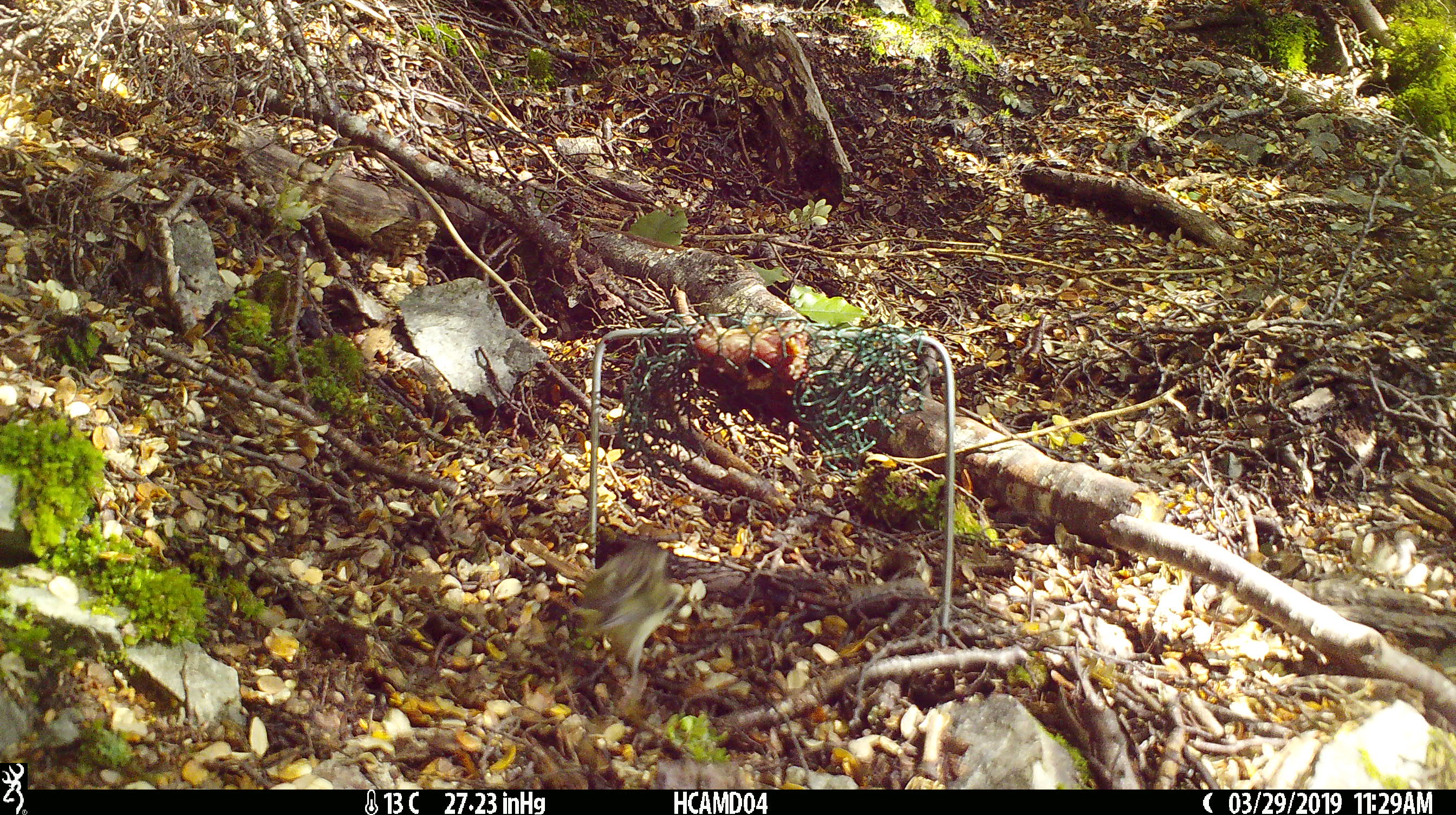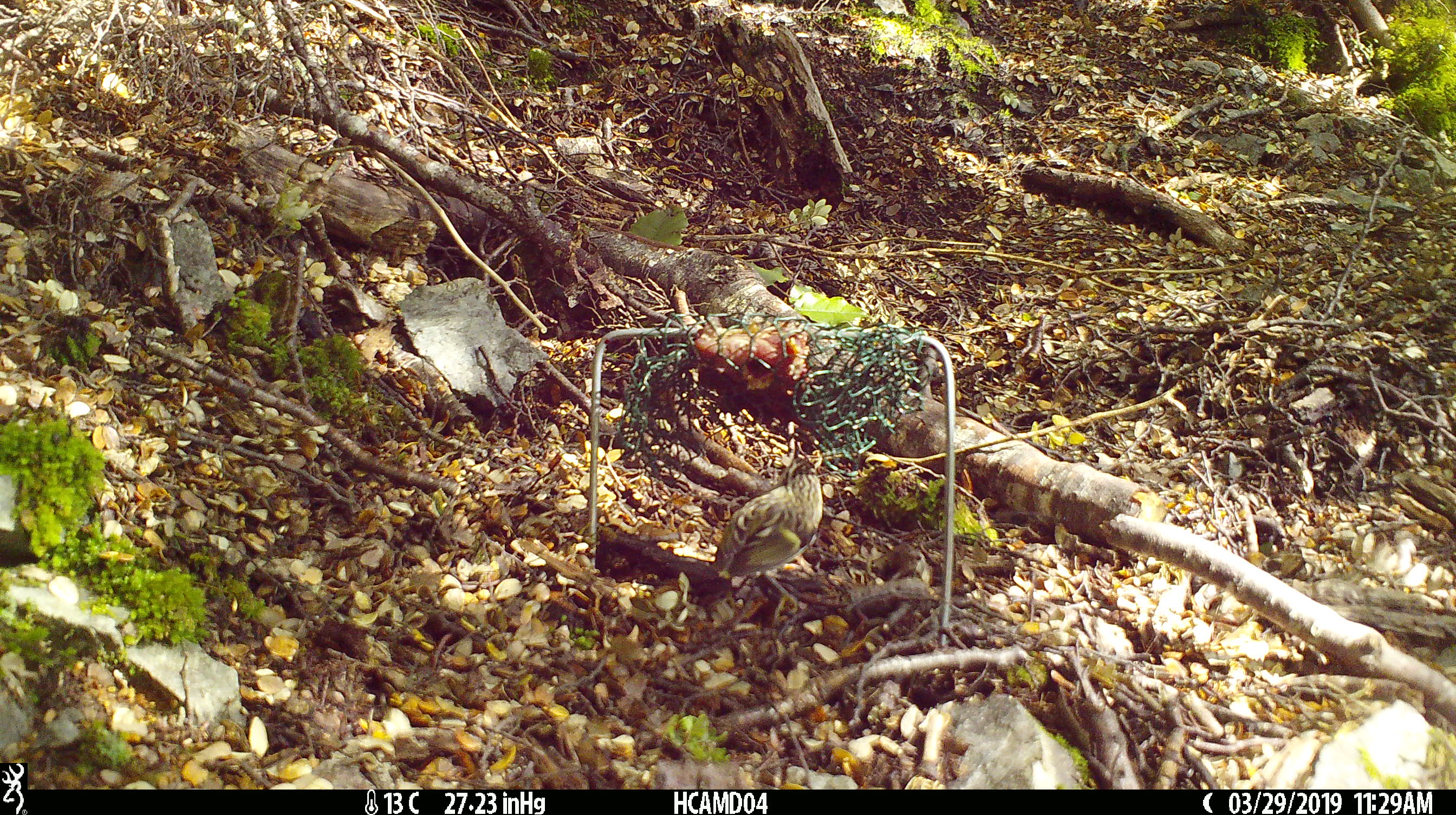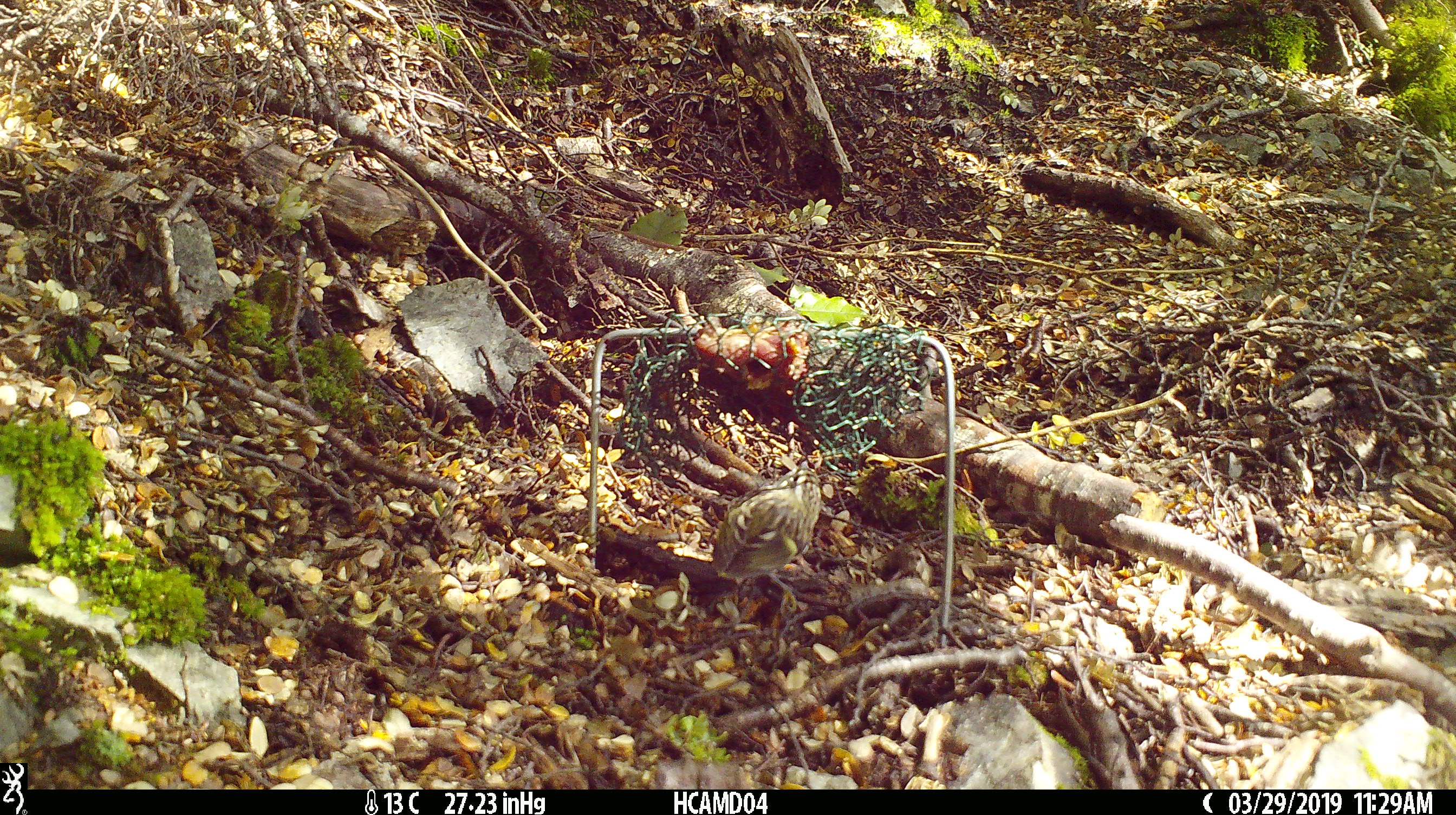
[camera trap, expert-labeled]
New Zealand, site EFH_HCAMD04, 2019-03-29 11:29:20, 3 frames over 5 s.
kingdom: Animalia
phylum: Chordata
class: Aves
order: Passeriformes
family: Acanthisittidae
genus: Acanthisitta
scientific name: Acanthisitta chloris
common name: rifleman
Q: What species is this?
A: Rifleman (Acanthisitta chloris).